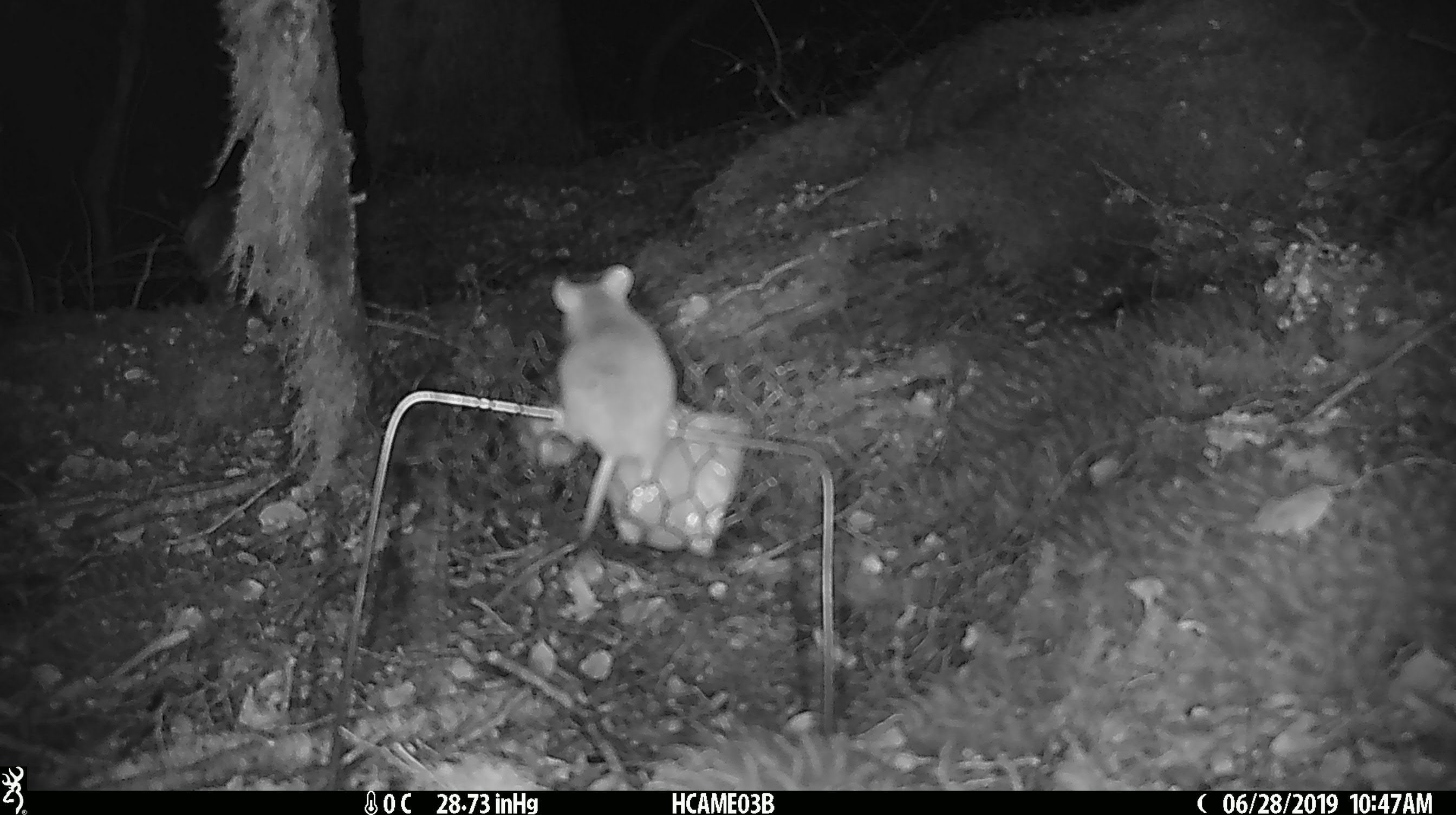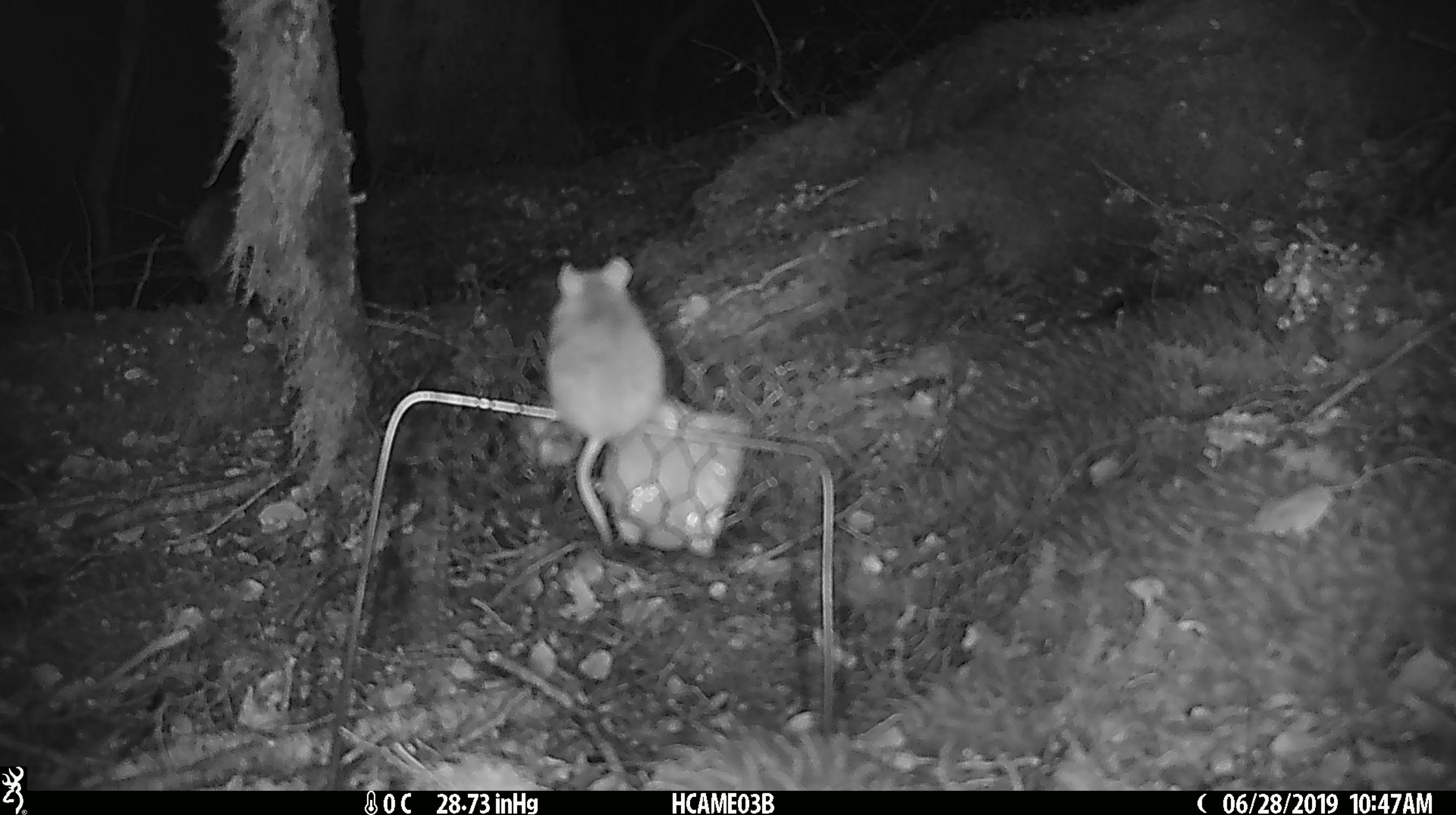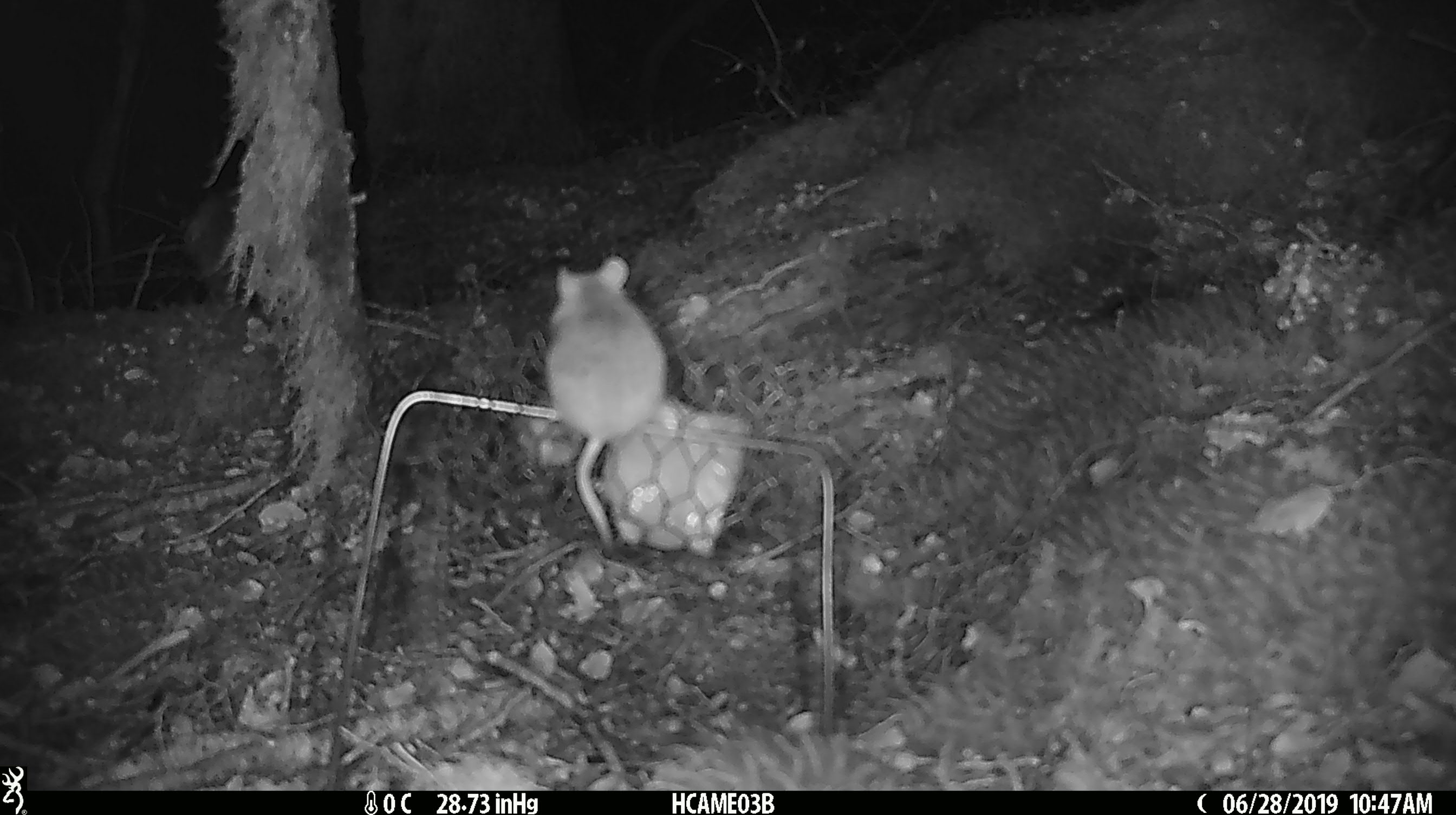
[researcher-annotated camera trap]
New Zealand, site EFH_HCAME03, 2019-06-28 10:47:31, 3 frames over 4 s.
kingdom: Animalia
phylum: Chordata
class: Mammalia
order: Rodentia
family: Muridae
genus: Mus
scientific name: Mus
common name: mouse